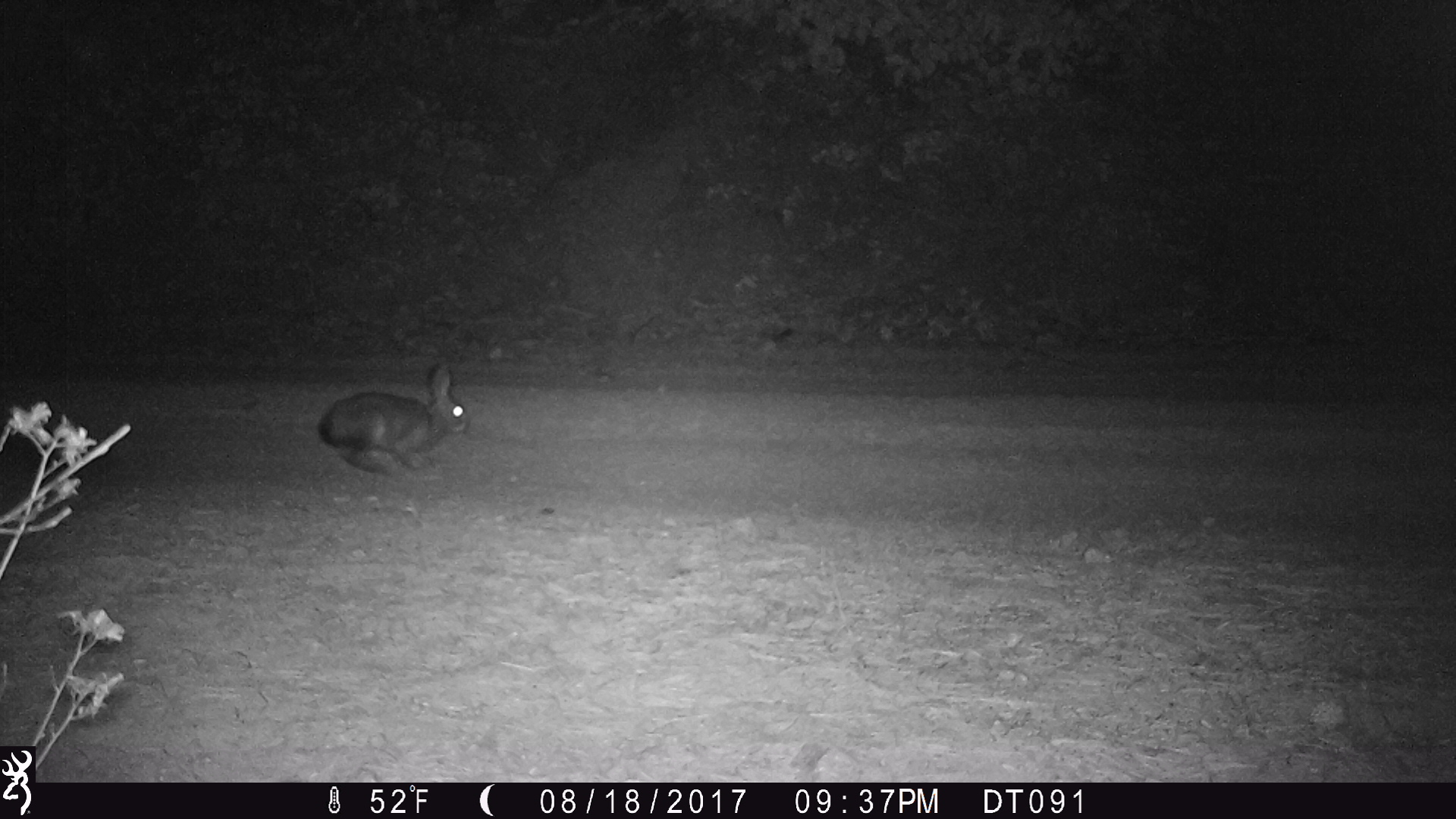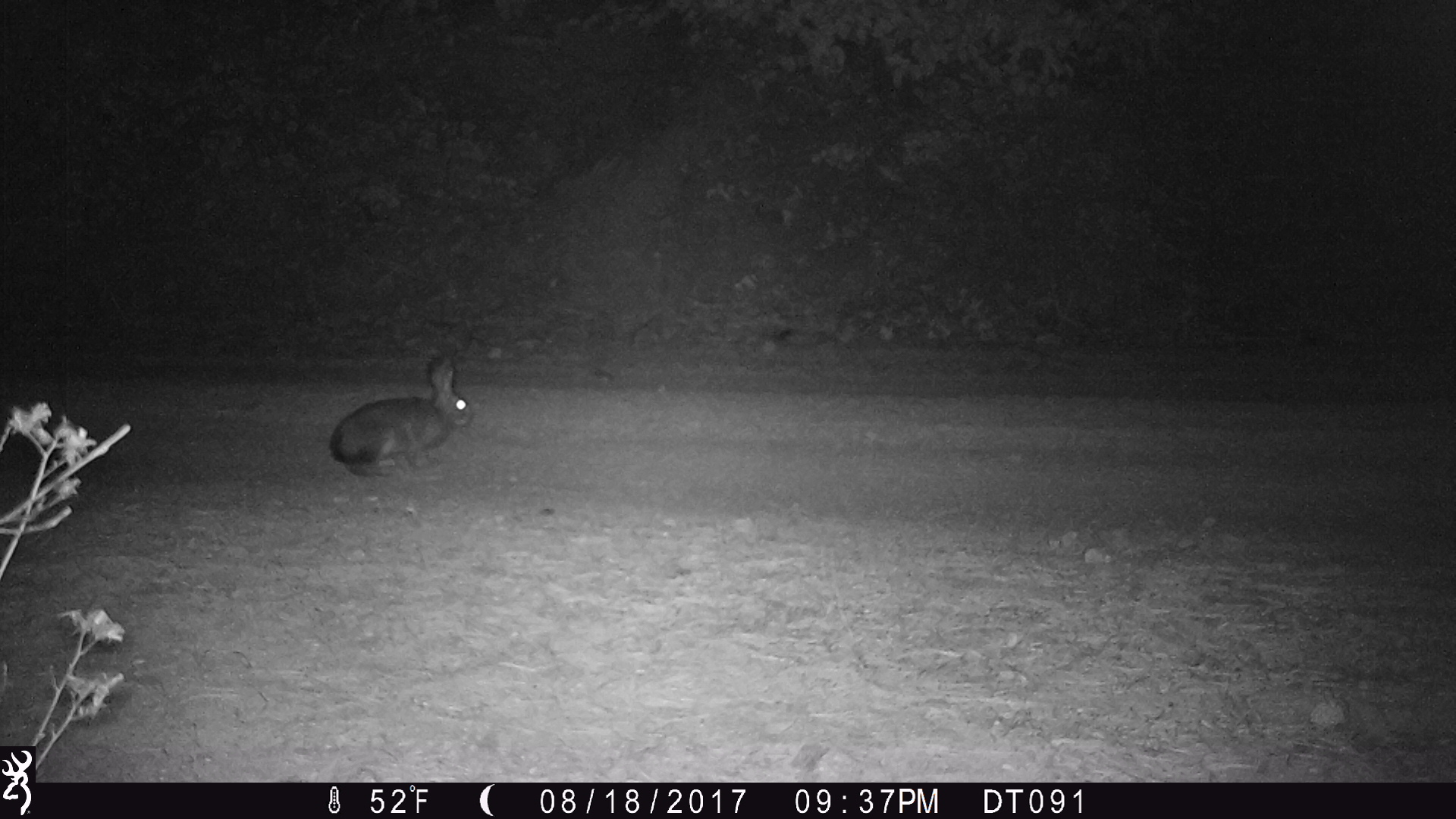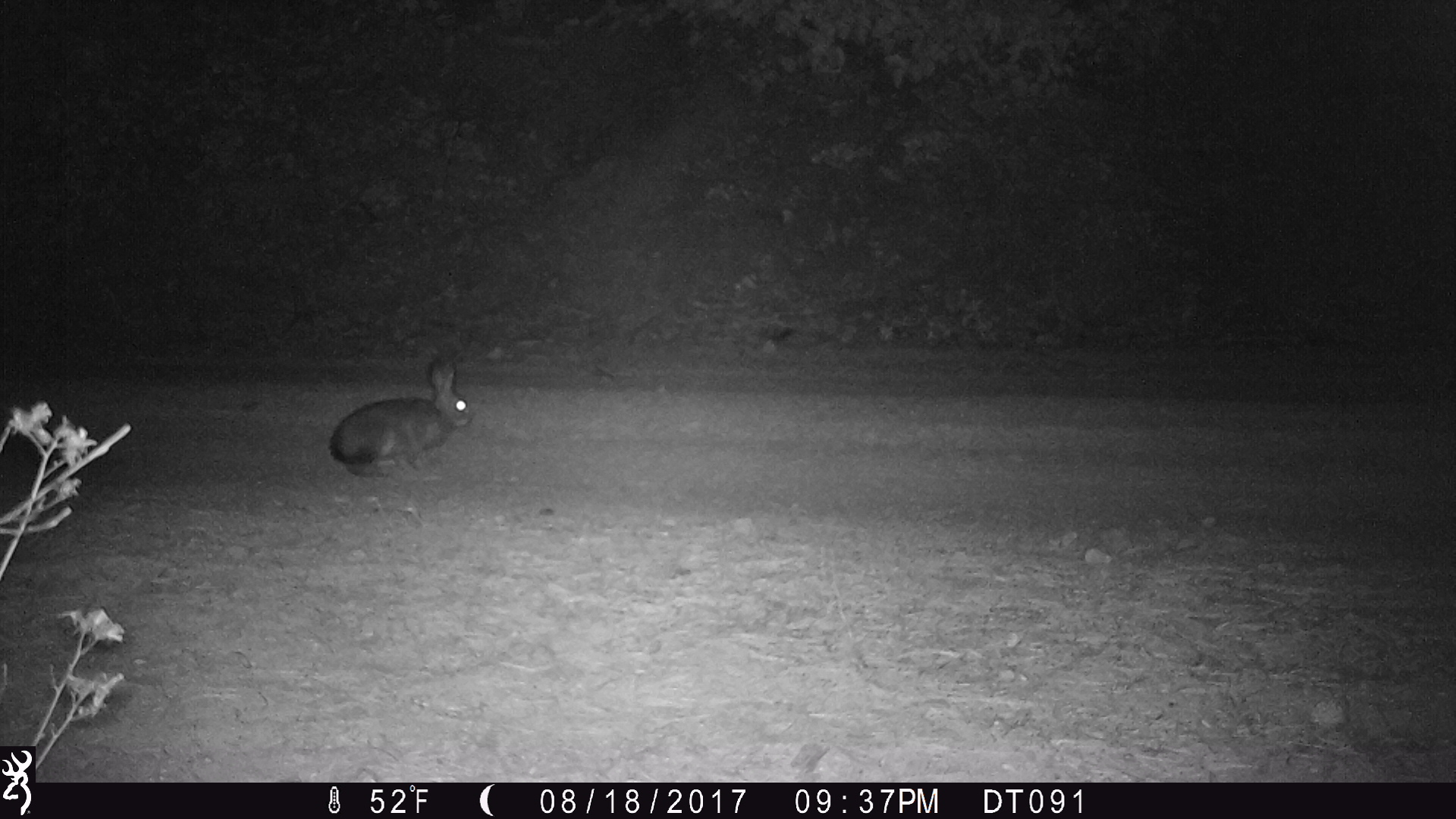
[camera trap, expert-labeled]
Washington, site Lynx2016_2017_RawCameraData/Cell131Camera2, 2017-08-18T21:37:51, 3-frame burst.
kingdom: Animalia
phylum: Chordata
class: Mammalia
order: Lagomorpha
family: Leporidae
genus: Lepus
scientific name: Lepus americanus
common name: snowshoe hare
Lepus americanus (snowshoe hare). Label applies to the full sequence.